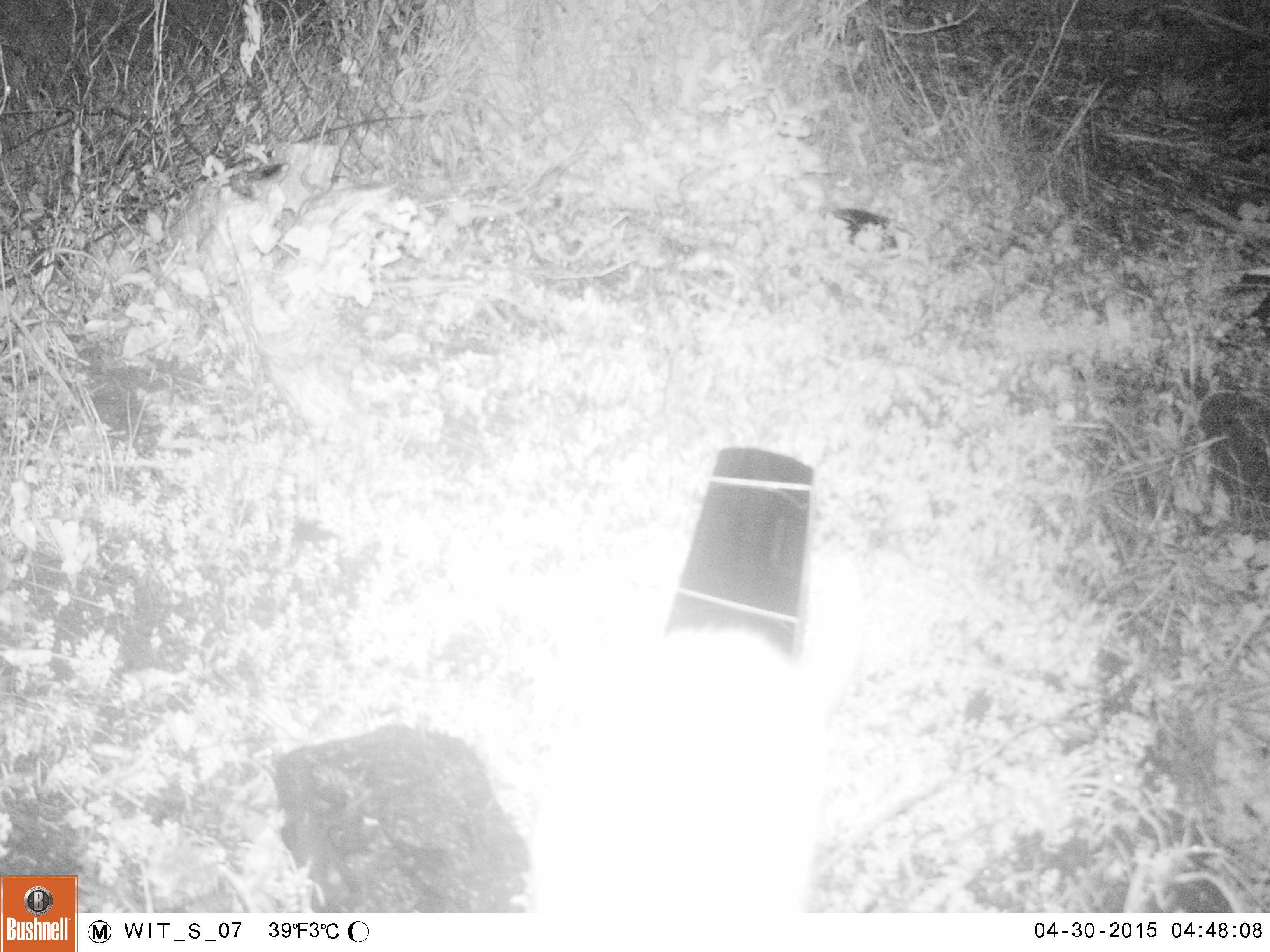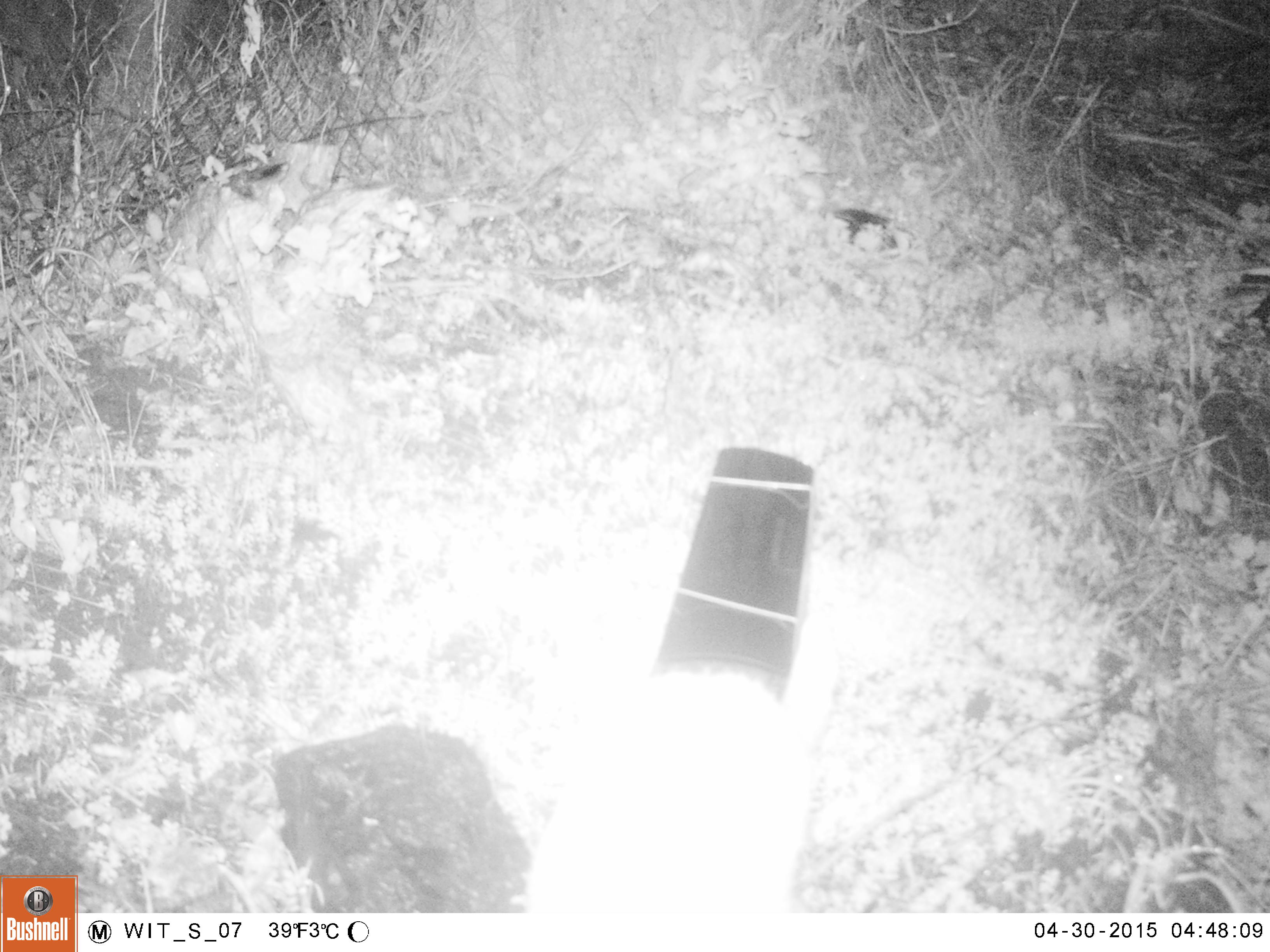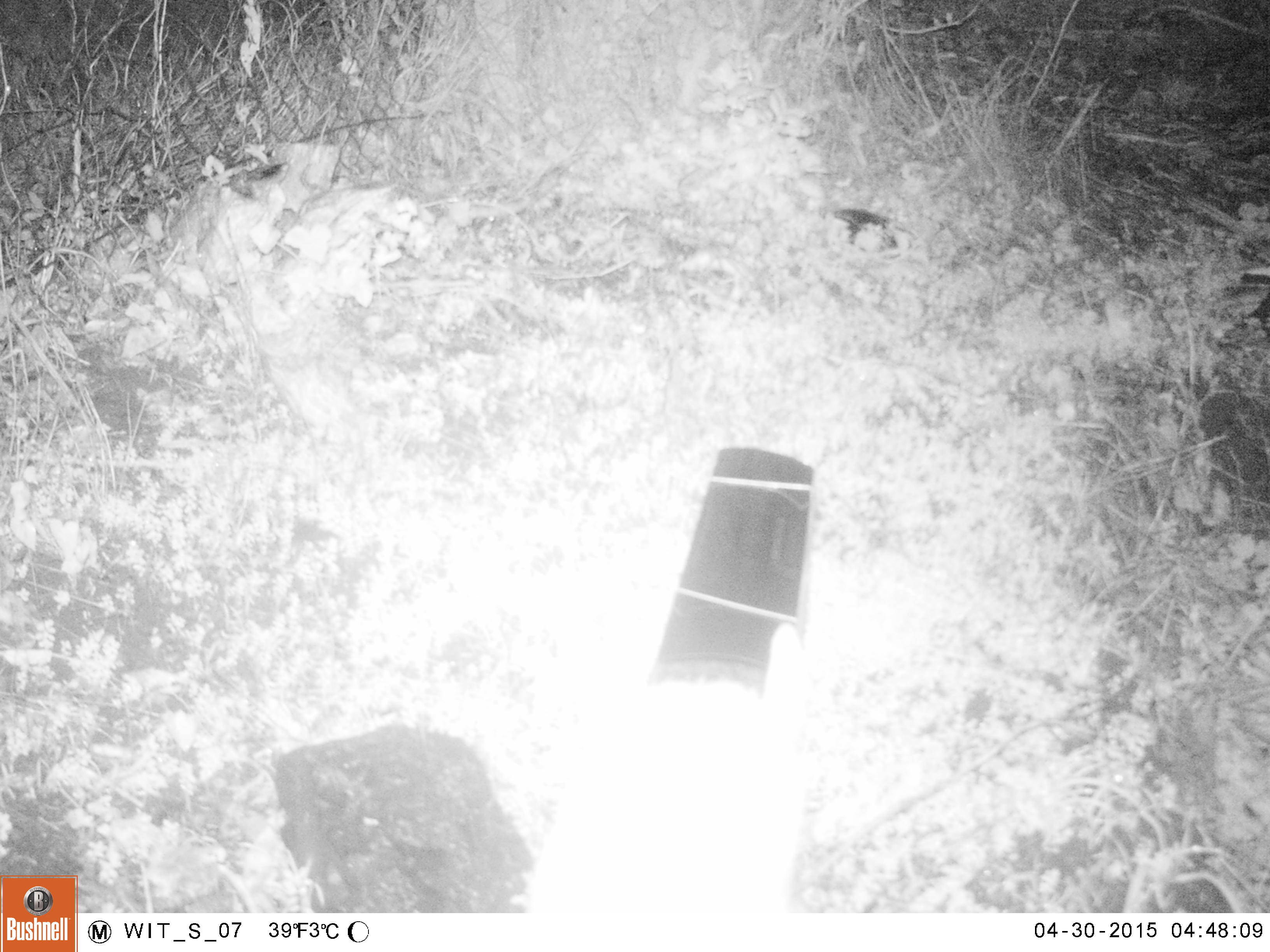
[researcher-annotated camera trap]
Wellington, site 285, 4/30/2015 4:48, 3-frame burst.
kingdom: Animalia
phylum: Chordata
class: Mammalia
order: Carnivora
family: Felidae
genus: Felis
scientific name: Felis catus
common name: cat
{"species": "cat (Felis catus)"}